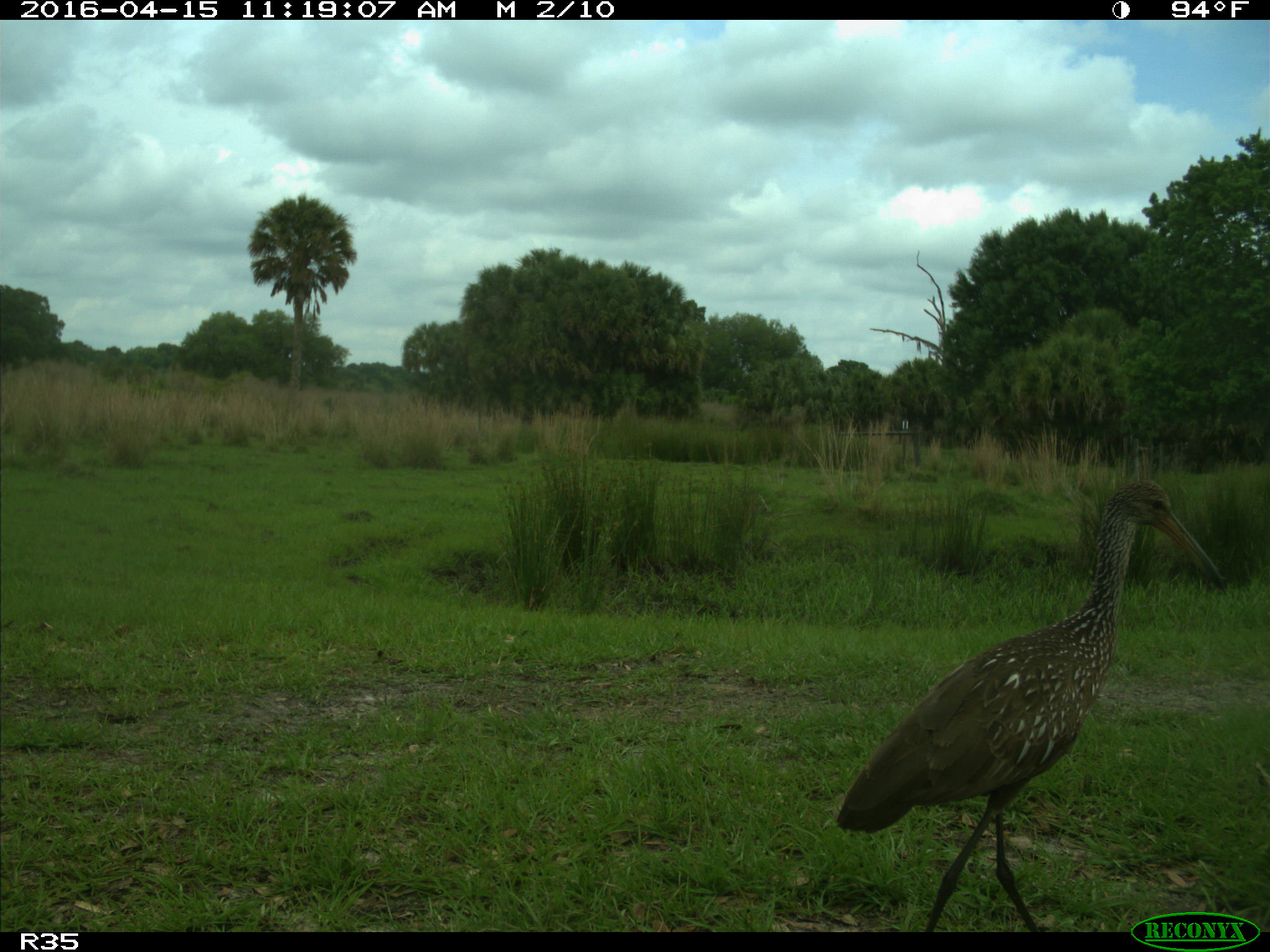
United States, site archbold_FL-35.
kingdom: Animalia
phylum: Chordata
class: Aves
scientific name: Aves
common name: birds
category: unidentified bird